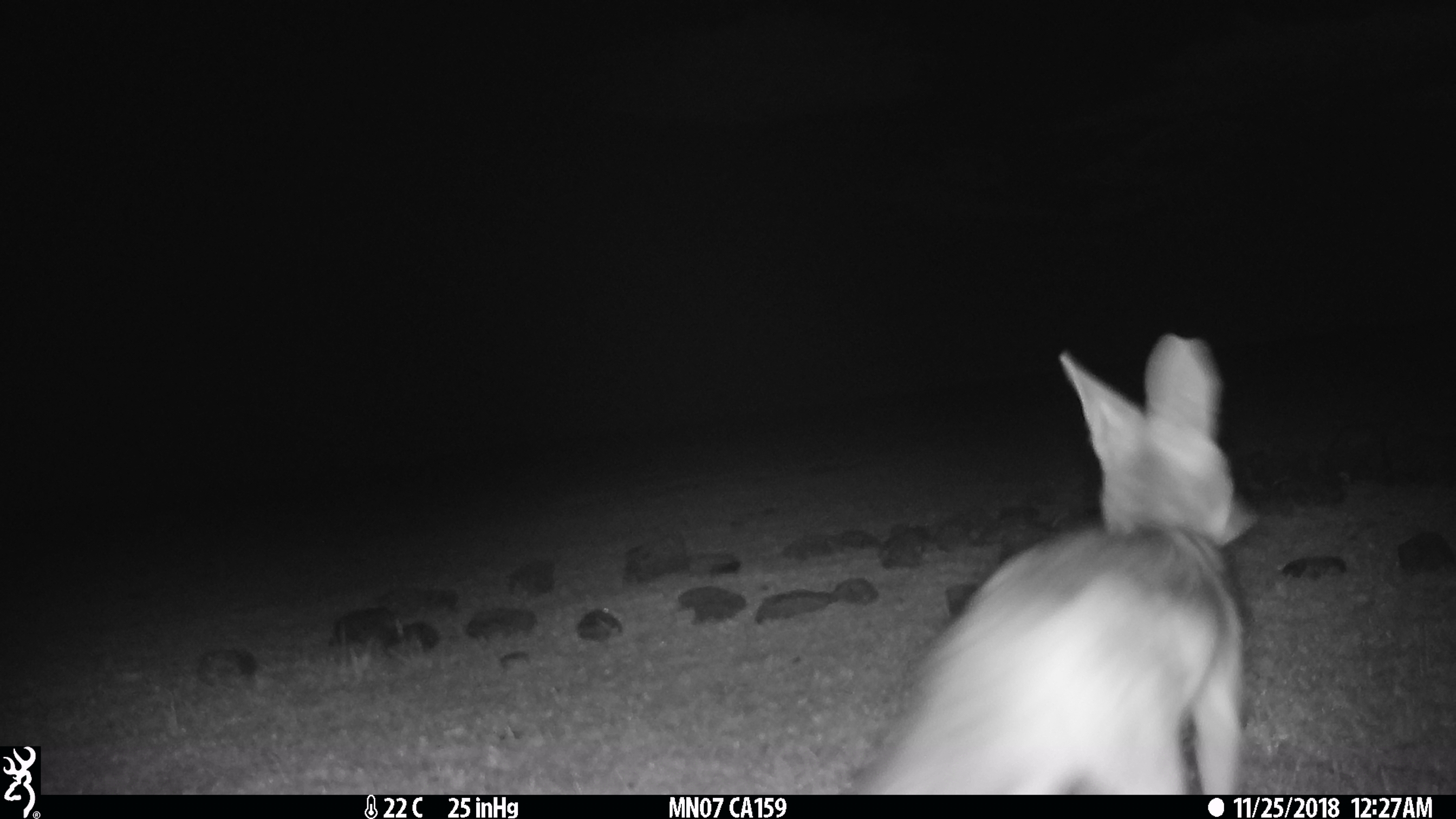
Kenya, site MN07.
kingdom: Animalia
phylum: Chordata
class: Mammalia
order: Lagomorpha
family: Leporidae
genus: Lepus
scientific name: Lepus capensis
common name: cape hare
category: hare